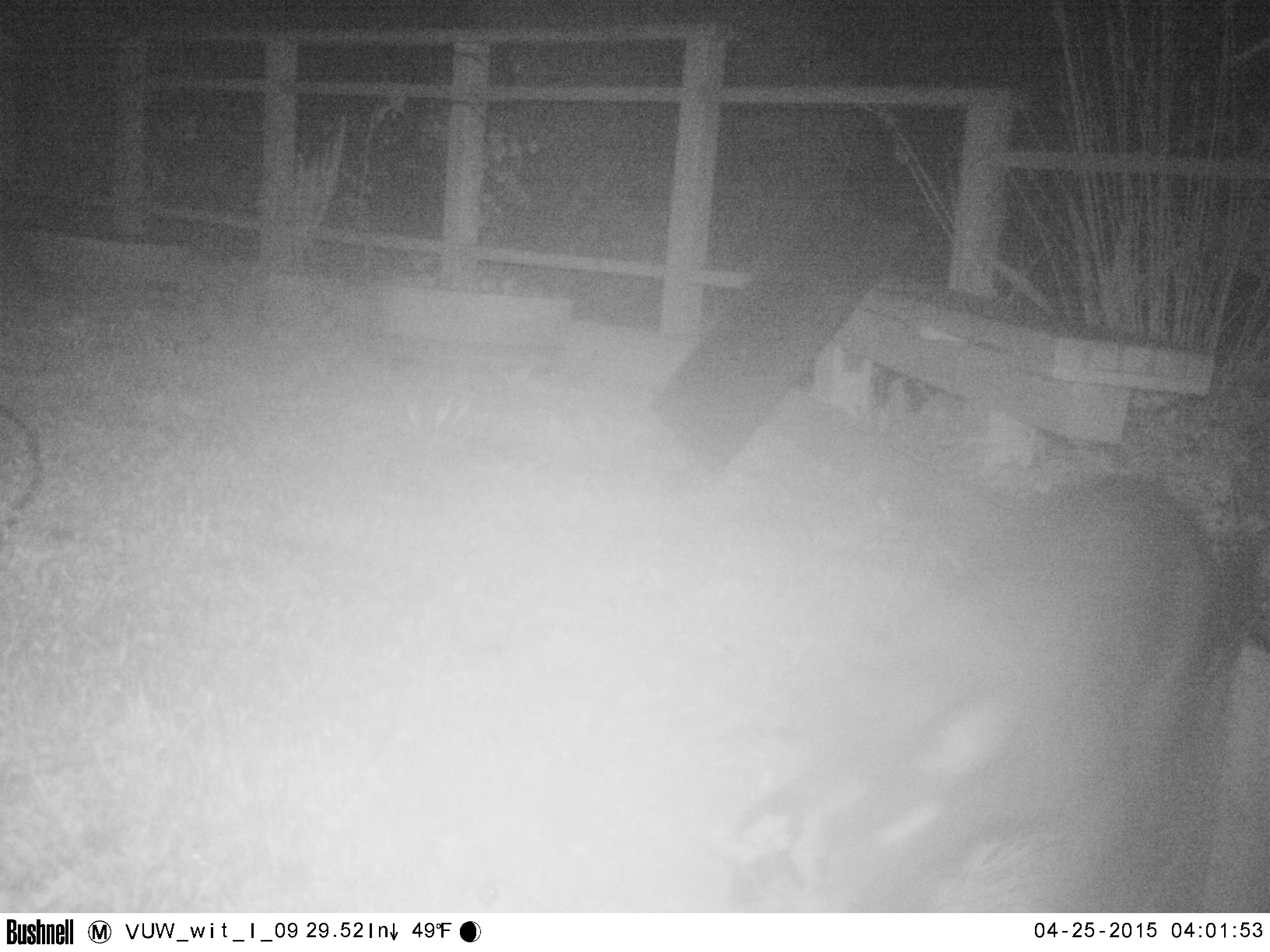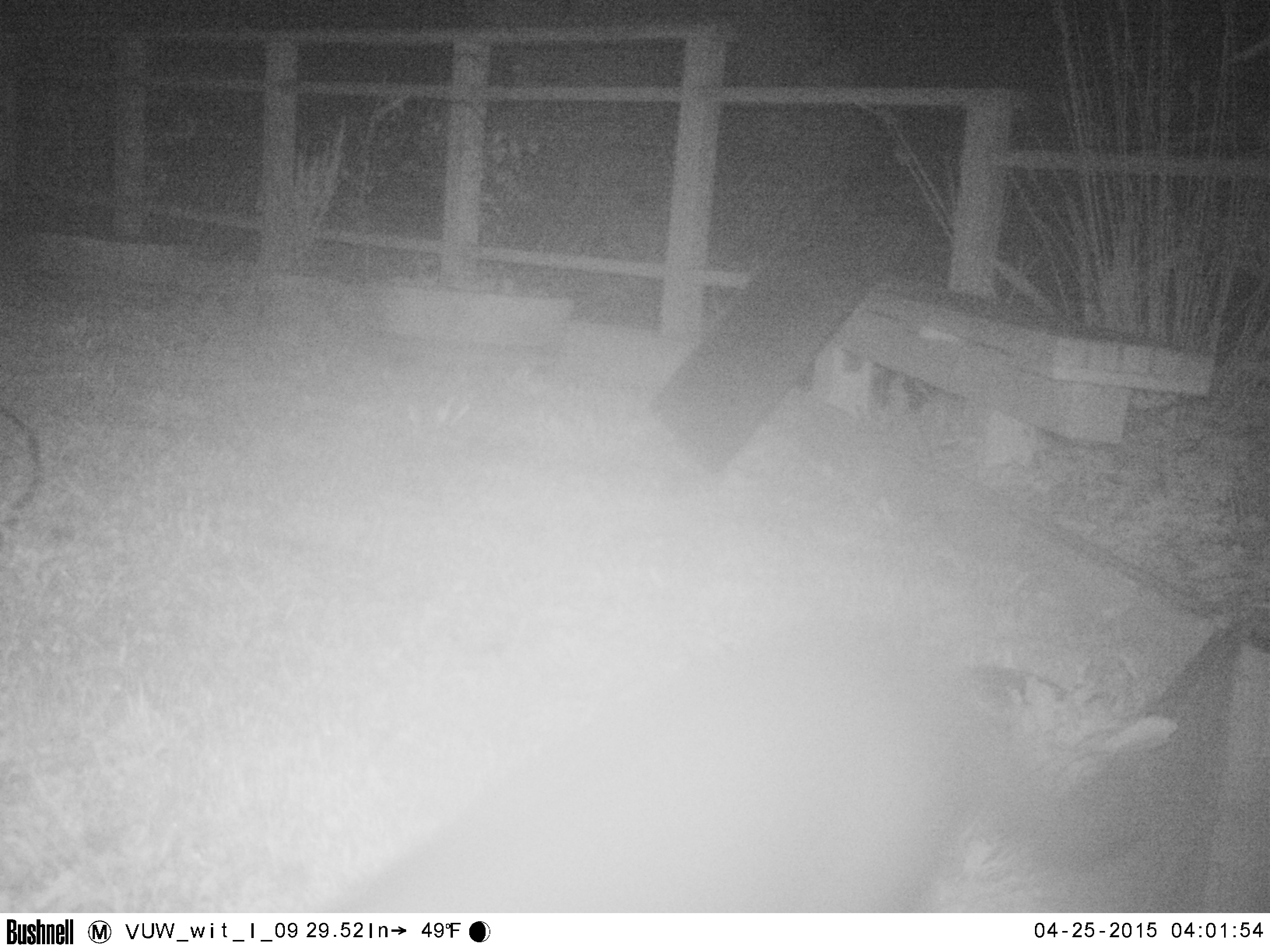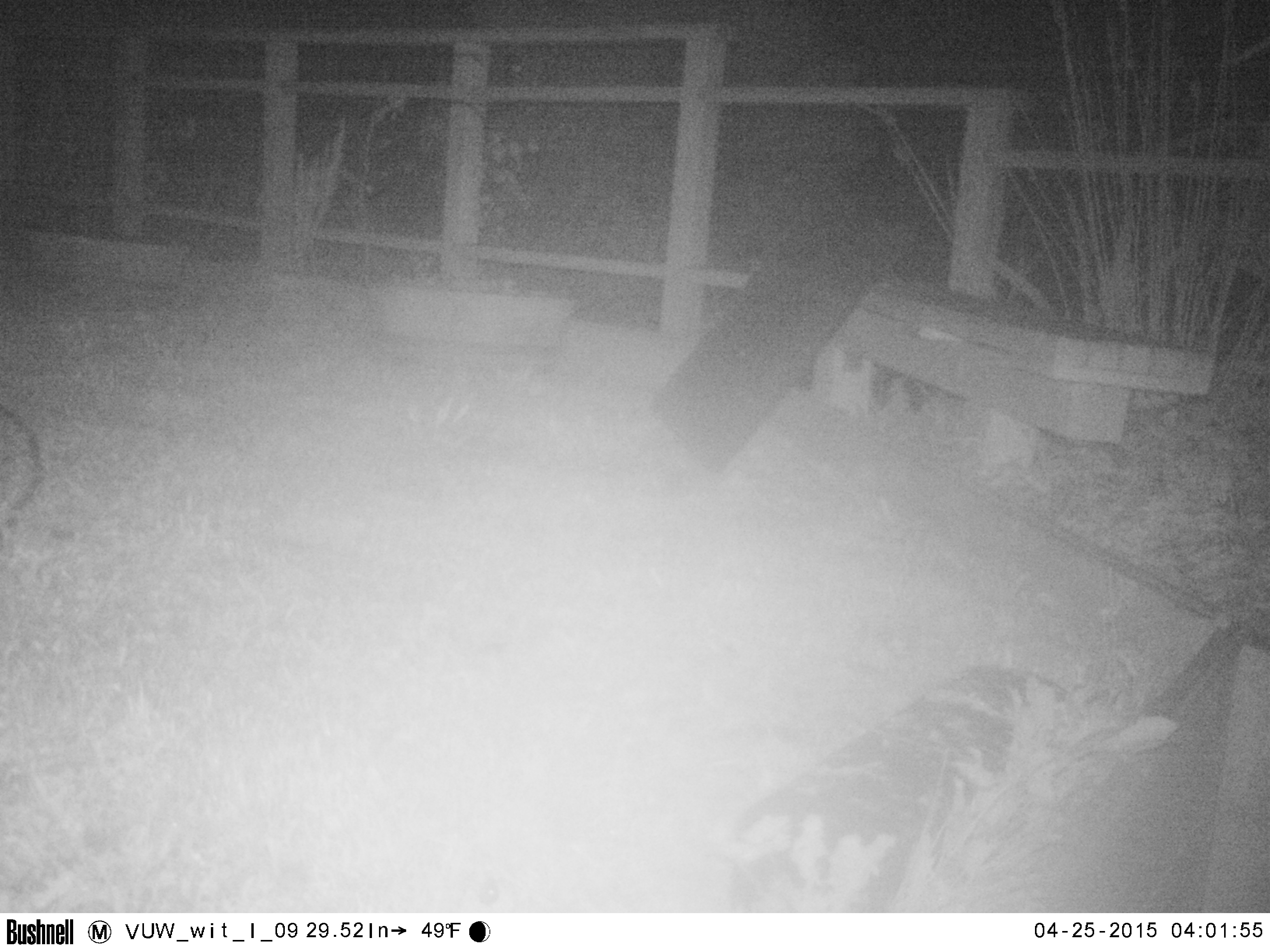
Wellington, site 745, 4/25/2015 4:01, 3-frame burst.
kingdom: Animalia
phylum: Chordata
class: Mammalia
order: Carnivora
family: Felidae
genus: Felis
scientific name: Felis catus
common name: cat